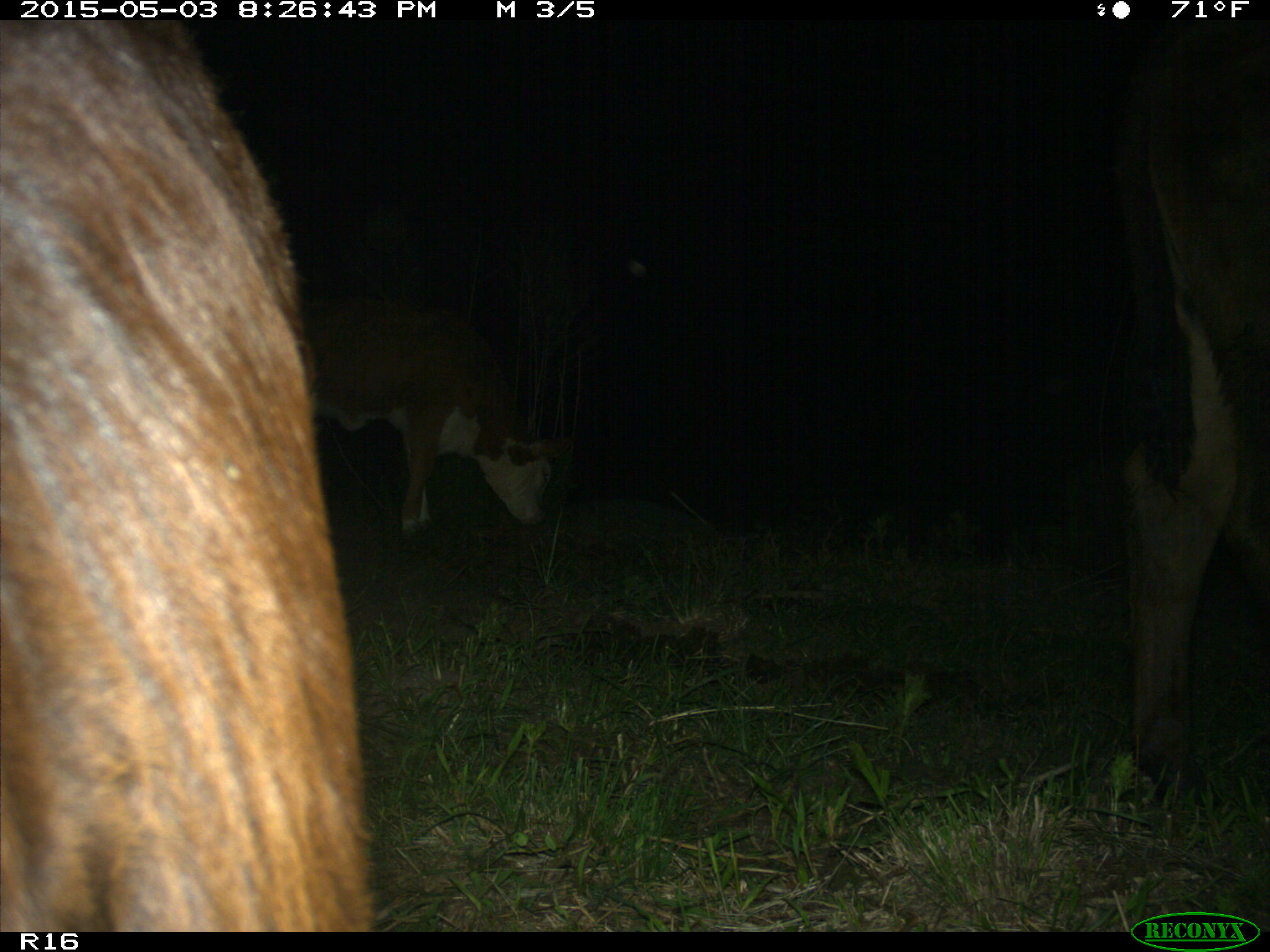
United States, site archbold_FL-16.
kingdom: Animalia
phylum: Chordata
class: Mammalia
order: Artiodactyla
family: Bovidae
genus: Bos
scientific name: Bos taurus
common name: domestic cow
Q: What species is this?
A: Bos taurus (domestic cow).